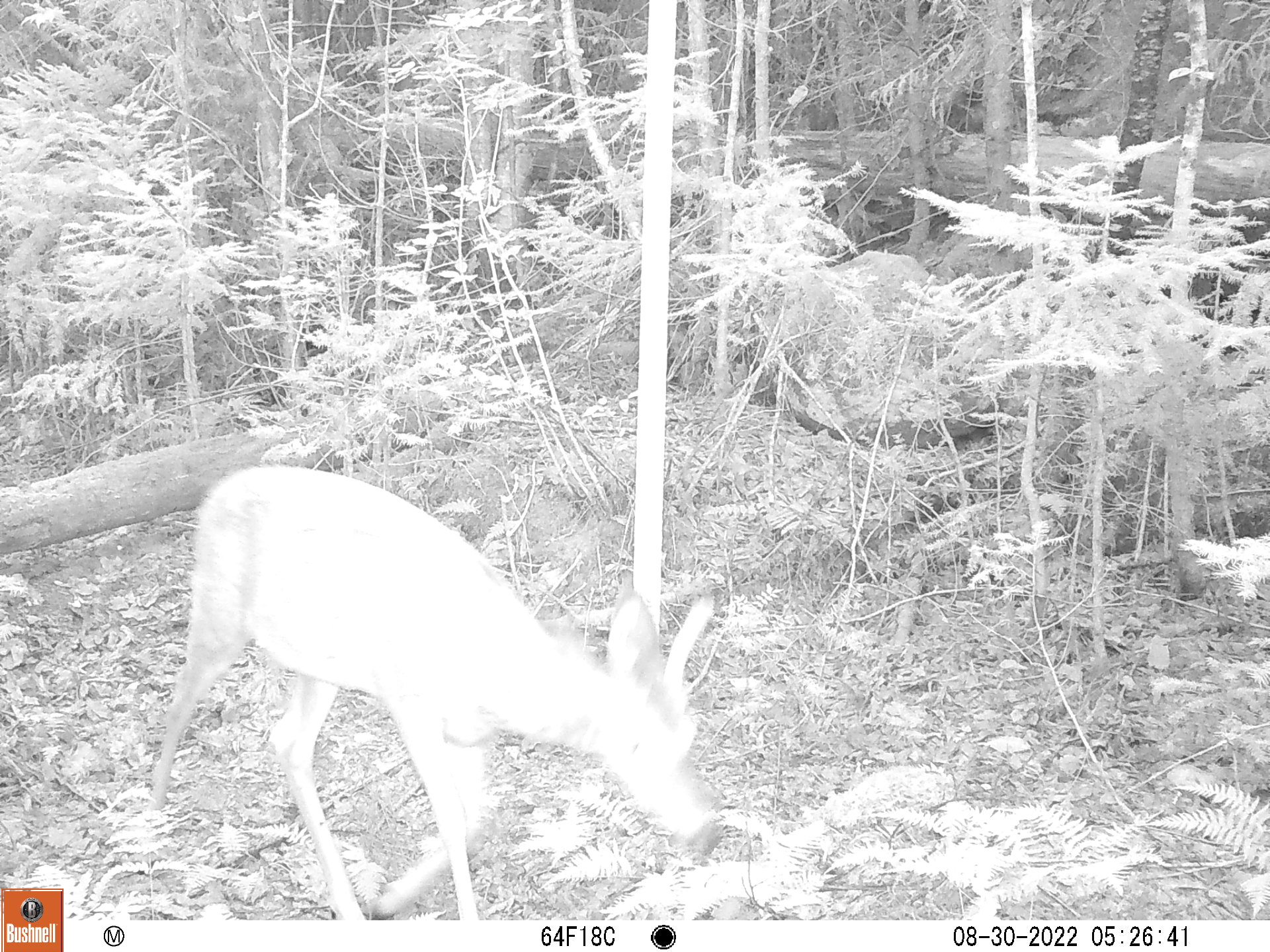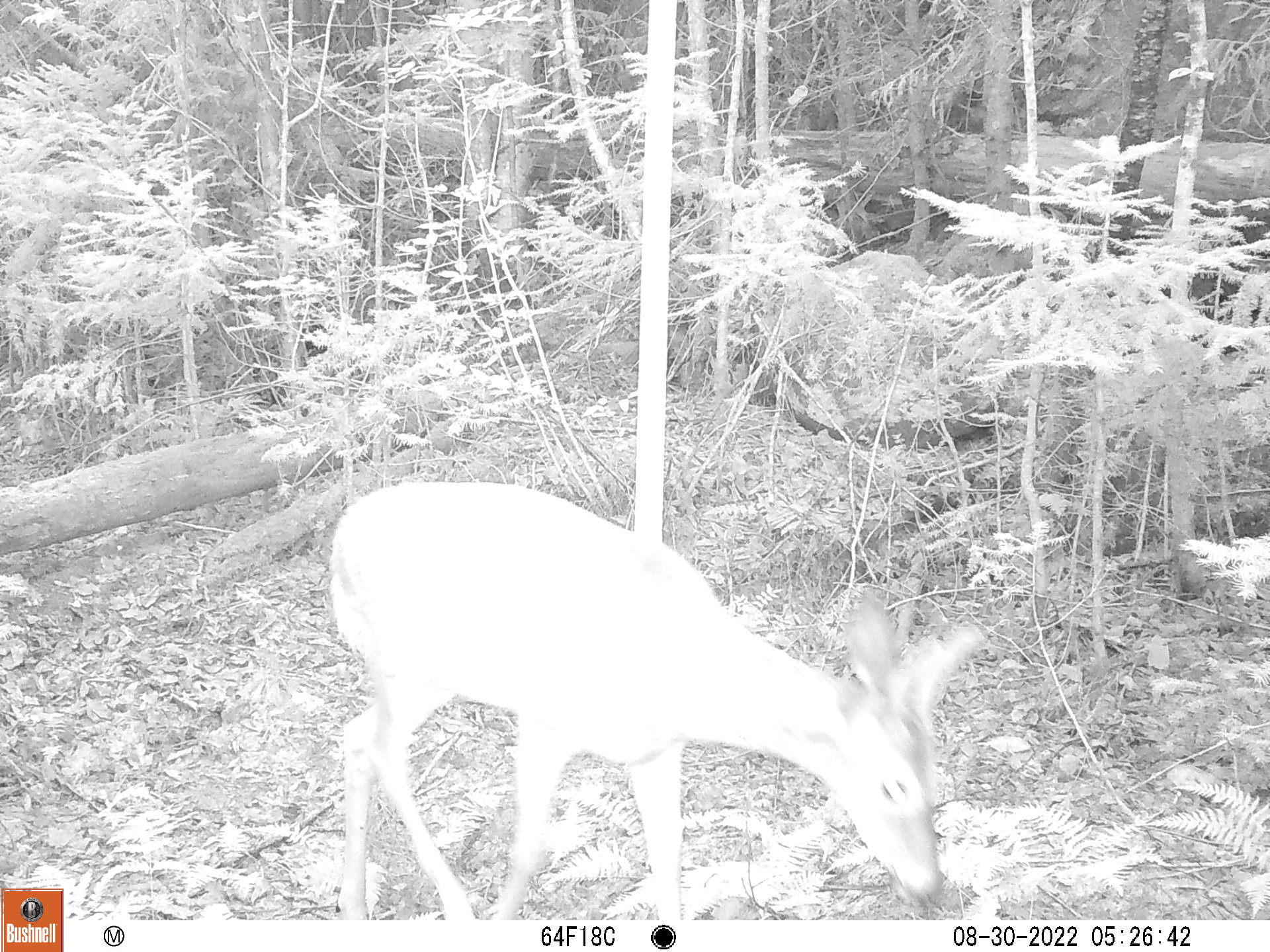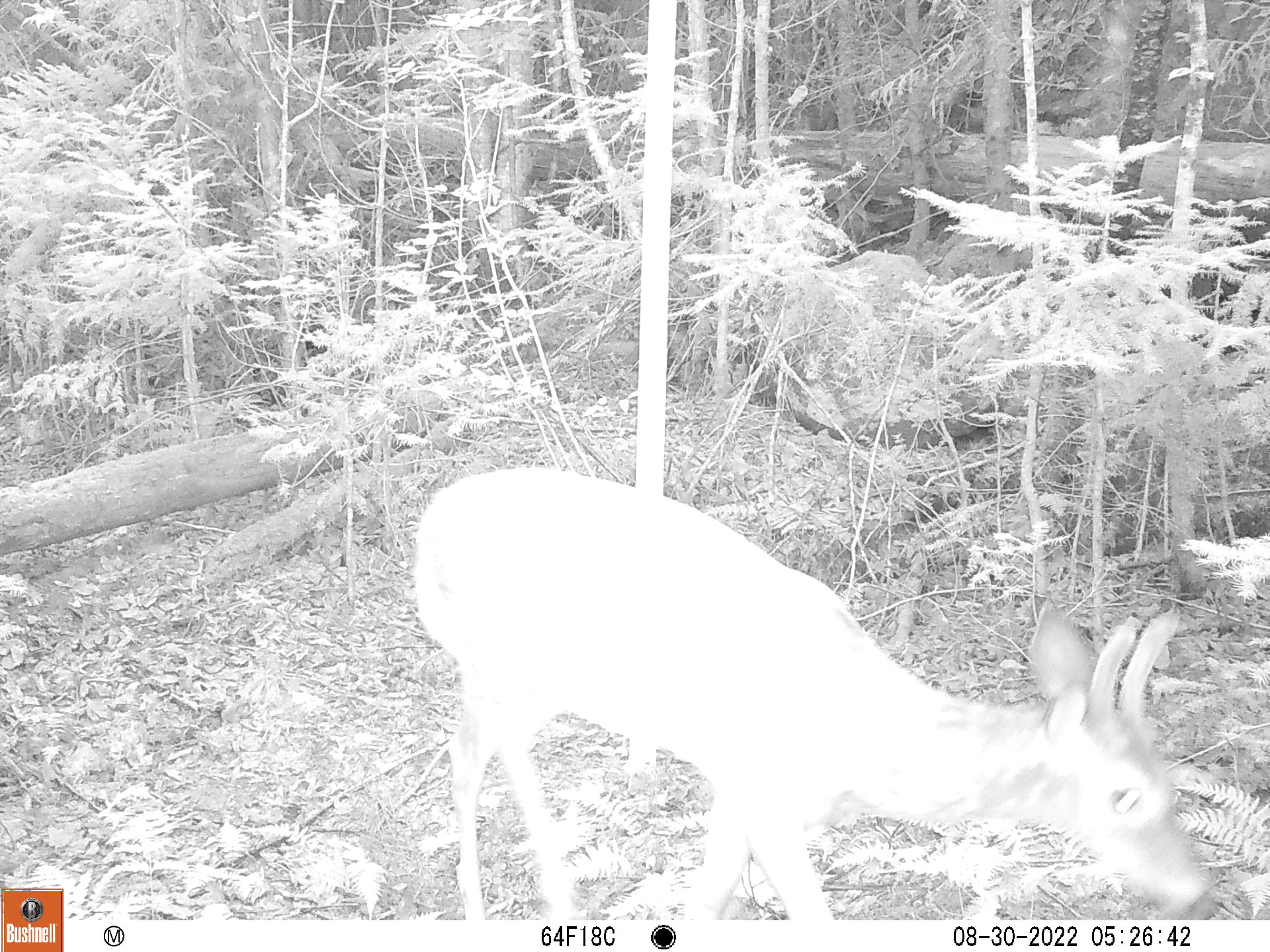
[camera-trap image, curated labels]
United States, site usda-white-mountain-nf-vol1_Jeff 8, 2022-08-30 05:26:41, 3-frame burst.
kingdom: Animalia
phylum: Chordata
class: Mammalia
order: Artiodactyla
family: Cervidae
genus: Odocoileus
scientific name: Odocoileus virginianus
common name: white-tailed deer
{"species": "white-tailed deer (Odocoileus virginianus)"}